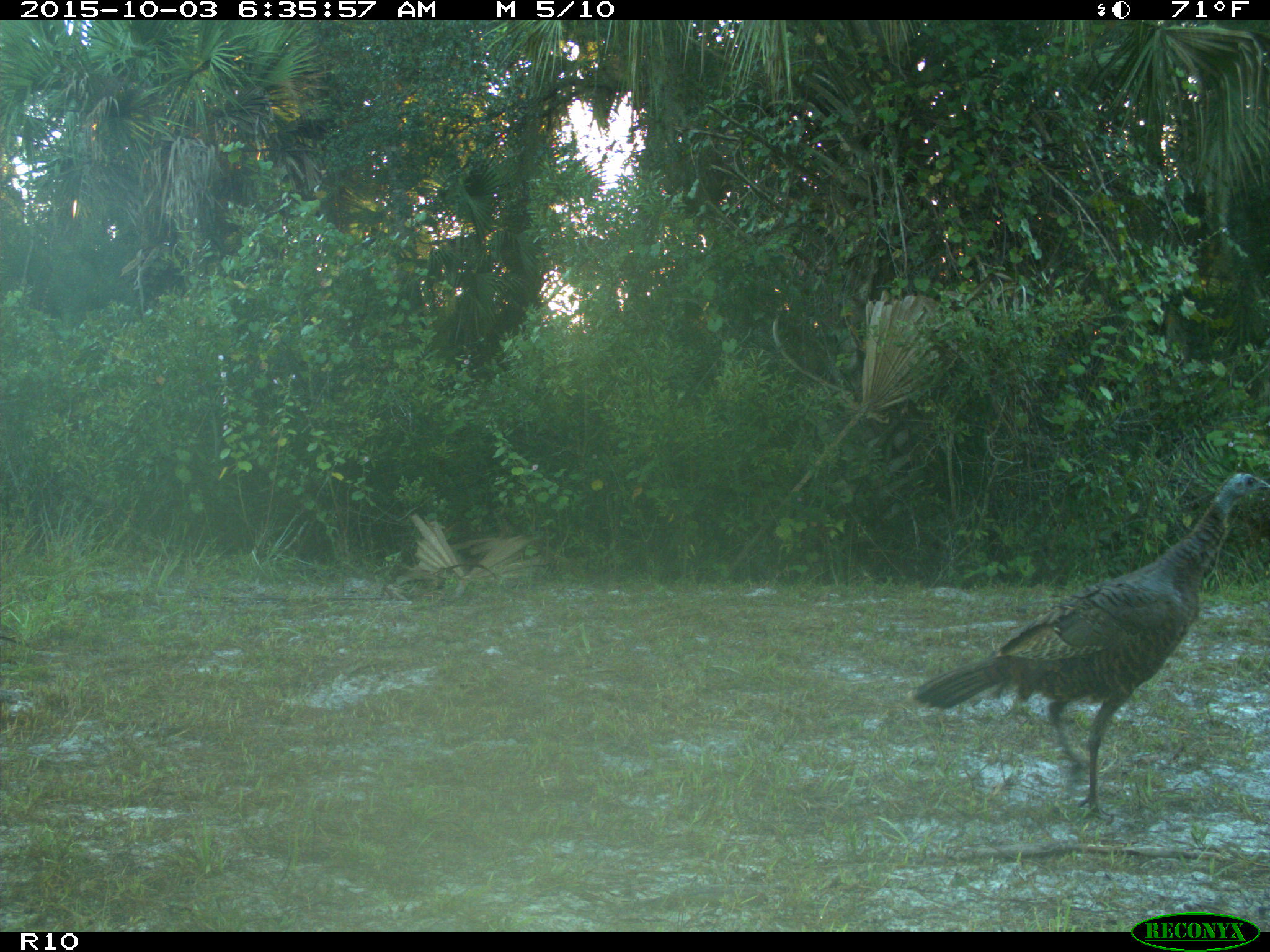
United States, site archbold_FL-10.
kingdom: Animalia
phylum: Chordata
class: Aves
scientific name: Aves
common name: birds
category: unidentified bird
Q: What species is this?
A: Unidentified bird (birds) (Aves).